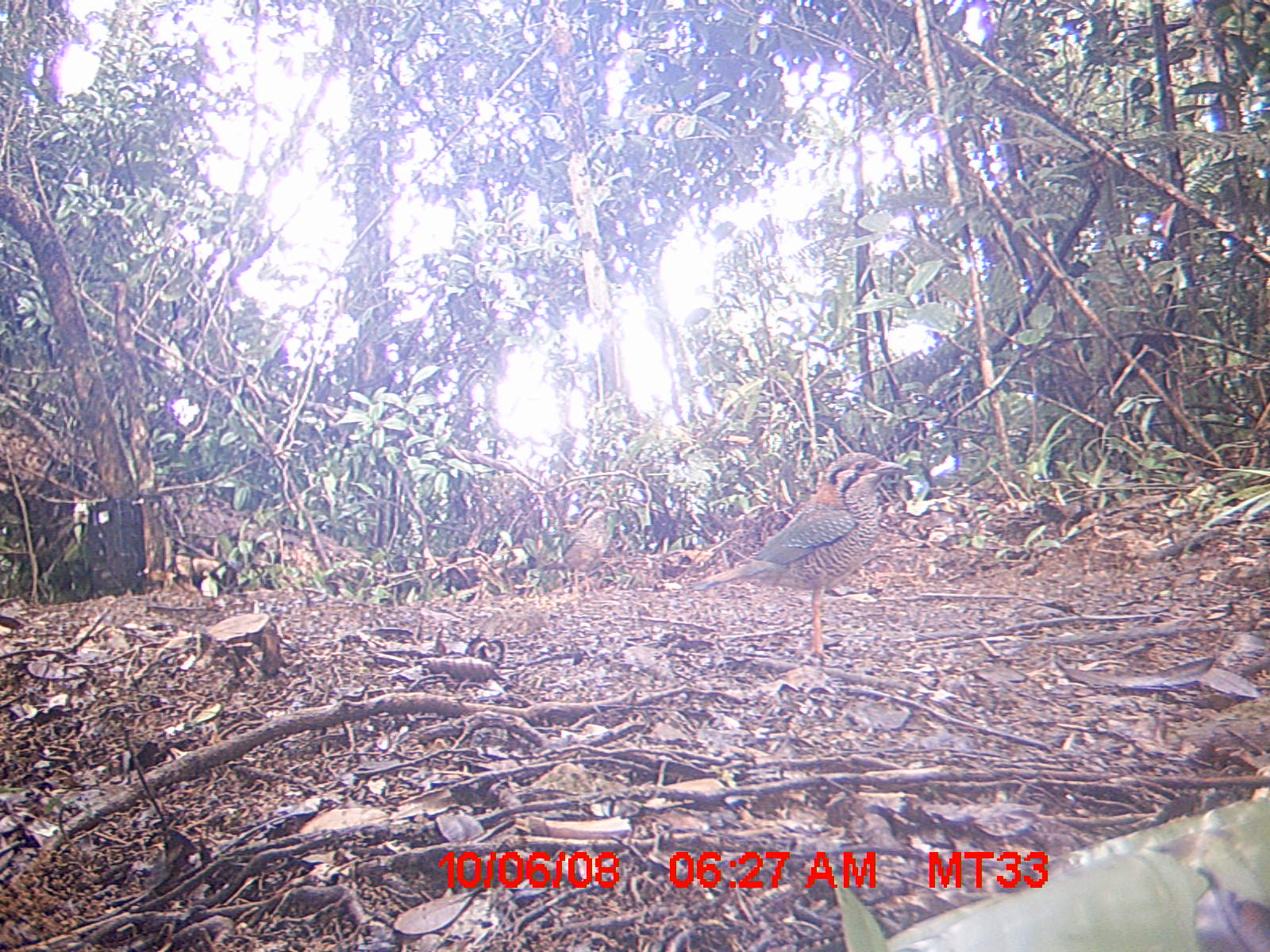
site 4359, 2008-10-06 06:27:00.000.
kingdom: Animalia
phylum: Chordata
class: Aves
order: Coraciiformes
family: Brachypteraciidae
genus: Brachypteracias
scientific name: Brachypteracias squamiger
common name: scaly ground-roller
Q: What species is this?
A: Brachypteracias squamiger (scaly ground-roller).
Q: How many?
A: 2.